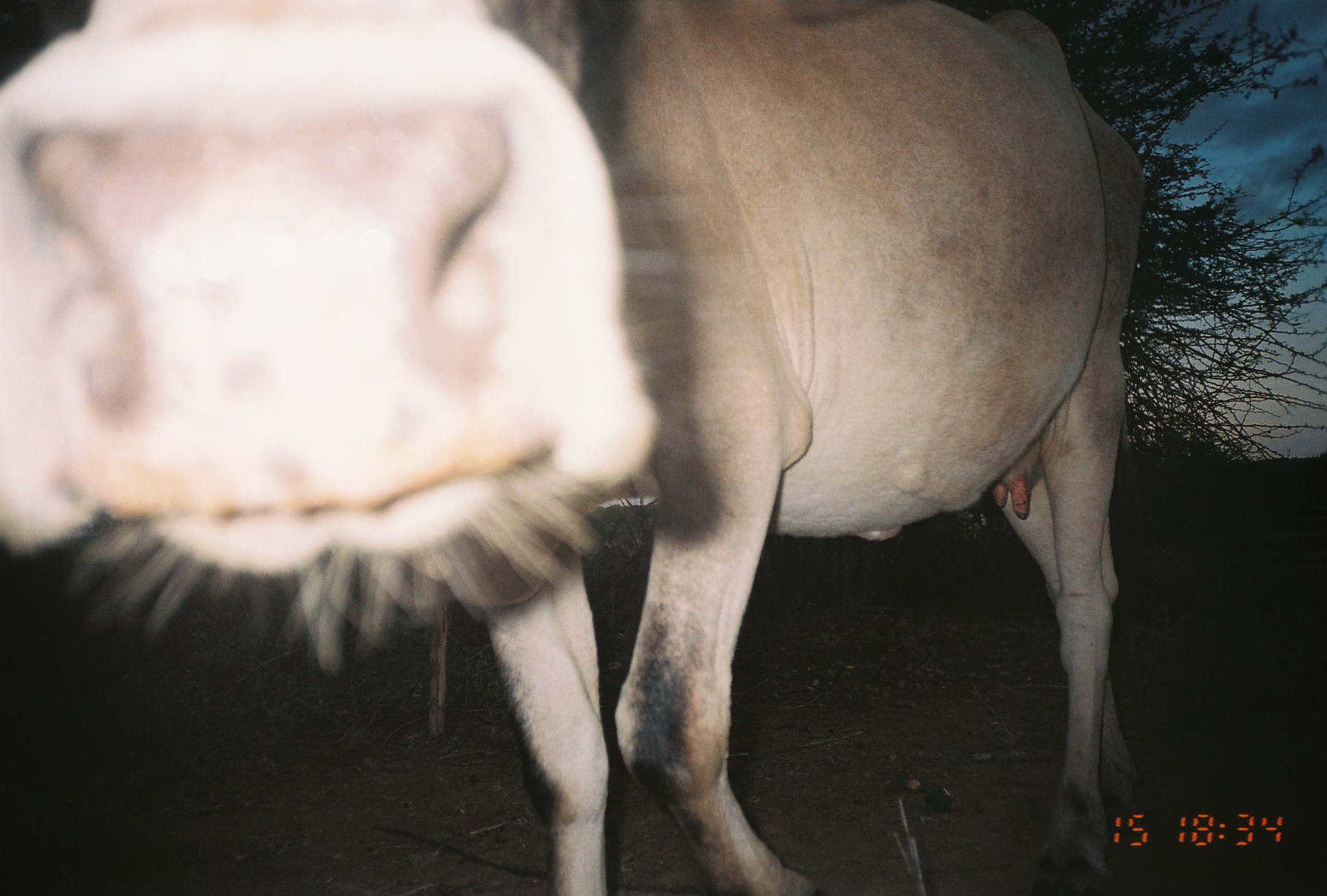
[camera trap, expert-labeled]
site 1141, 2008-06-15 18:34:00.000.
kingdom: Animalia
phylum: Chordata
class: Mammalia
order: Artiodactyla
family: Bovidae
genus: Bos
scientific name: Bos taurus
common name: domestic cattle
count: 1